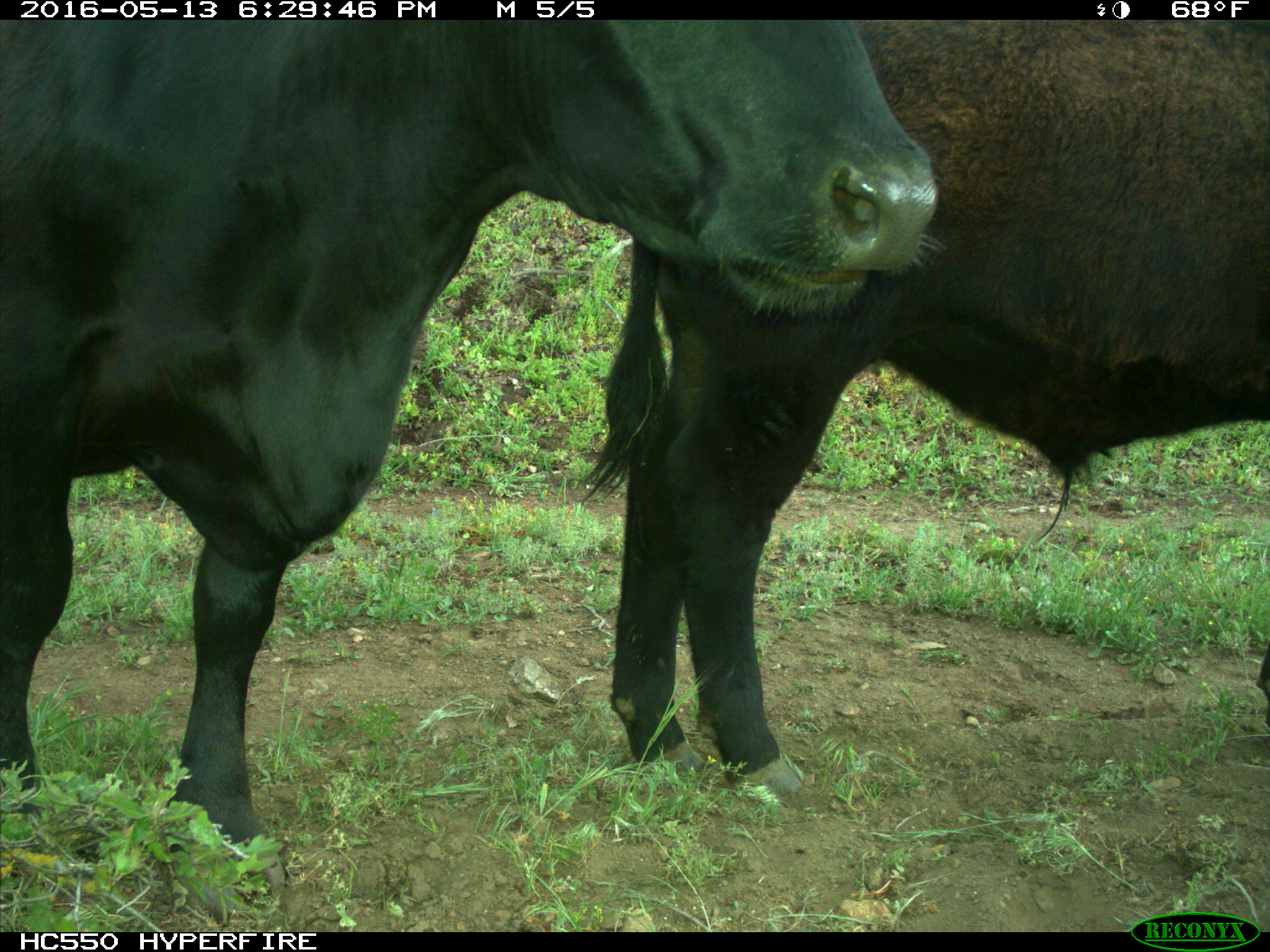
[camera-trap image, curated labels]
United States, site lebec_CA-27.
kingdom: Animalia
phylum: Chordata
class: Mammalia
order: Artiodactyla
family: Bovidae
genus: Bos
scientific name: Bos taurus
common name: domestic cow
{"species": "Bos taurus (domestic cow)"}